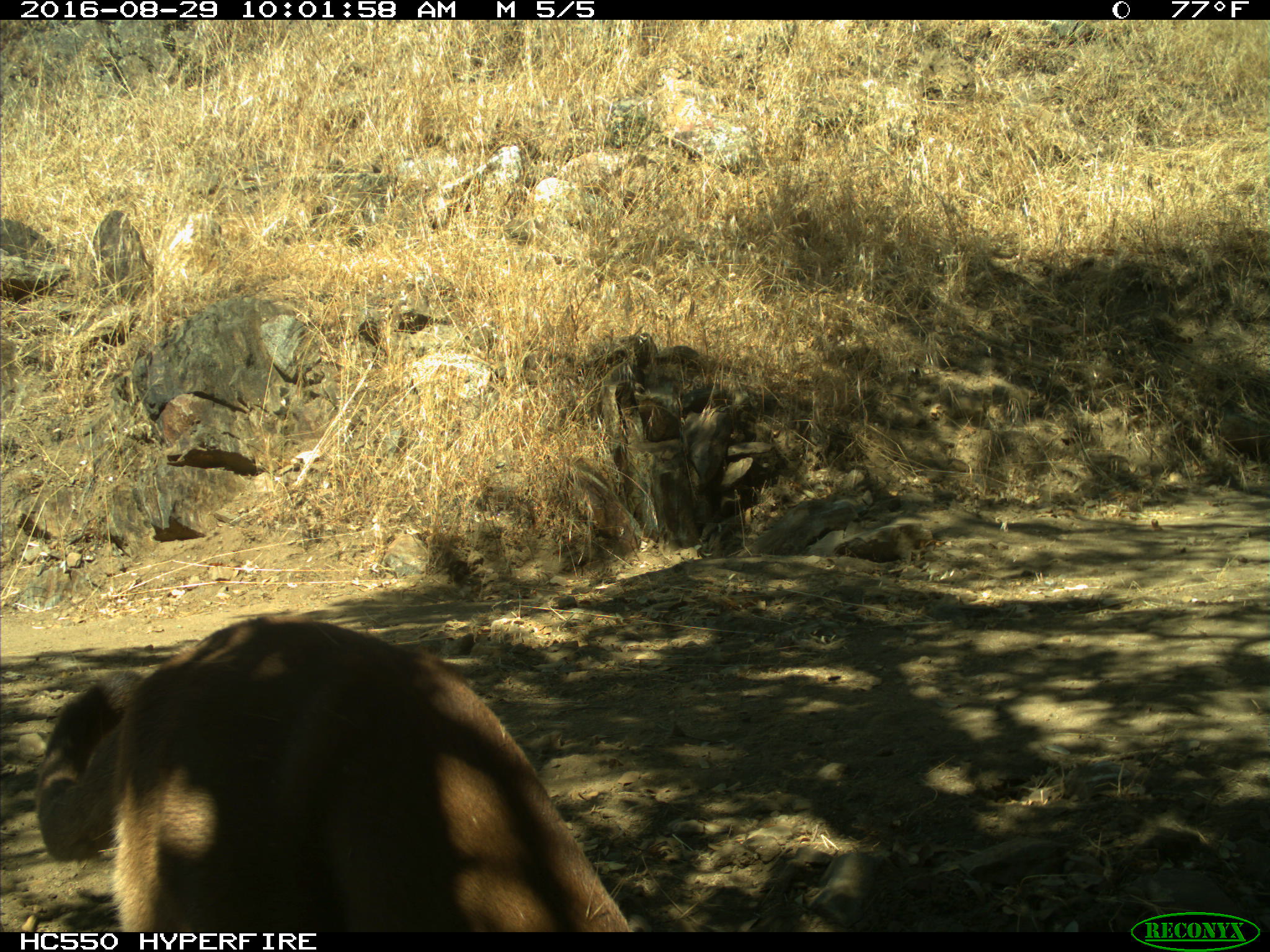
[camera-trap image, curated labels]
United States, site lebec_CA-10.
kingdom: Animalia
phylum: Chordata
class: Mammalia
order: Carnivora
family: Felidae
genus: Puma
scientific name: Puma concolor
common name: mountain lion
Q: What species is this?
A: Puma concolor (mountain lion).